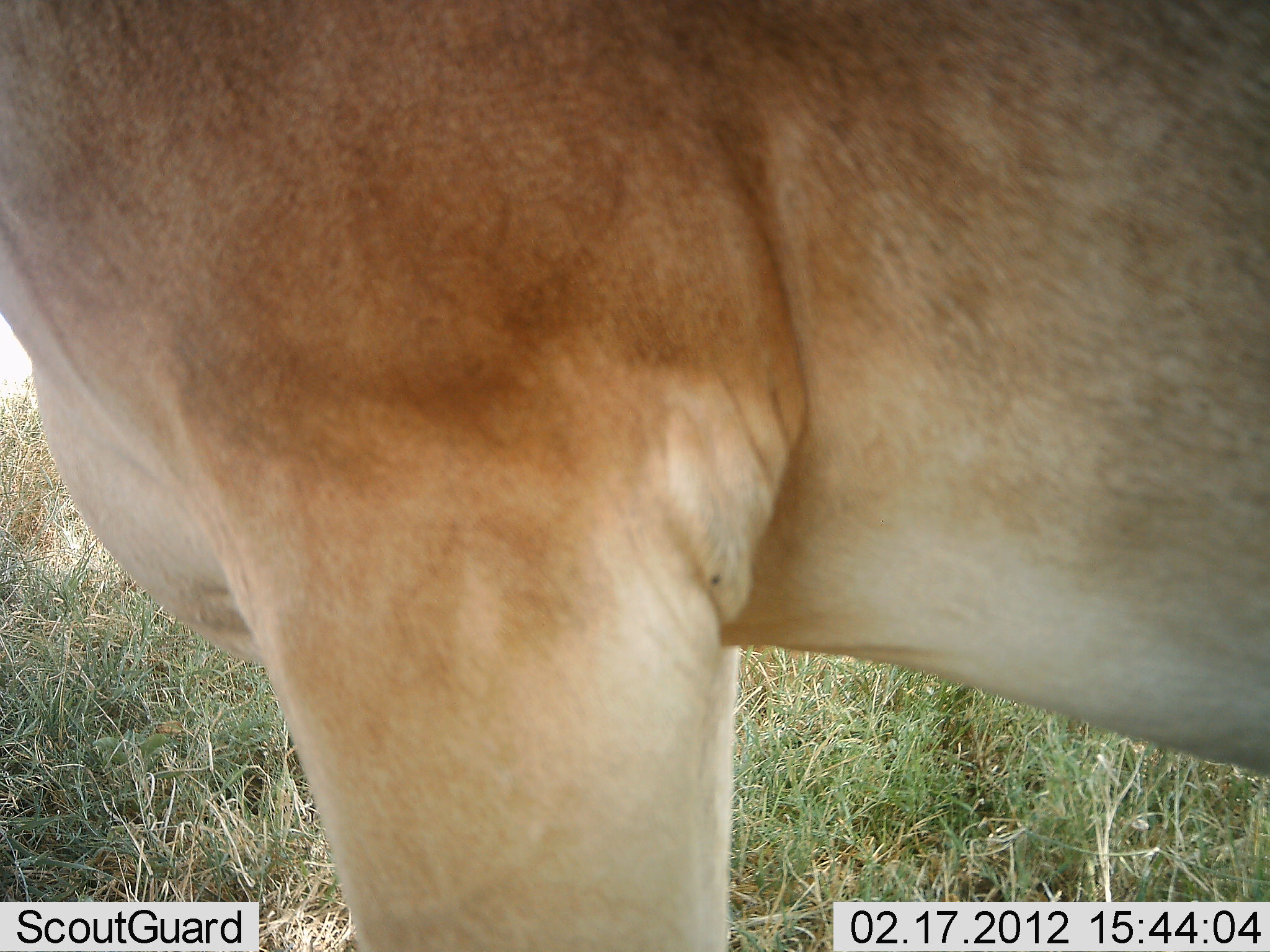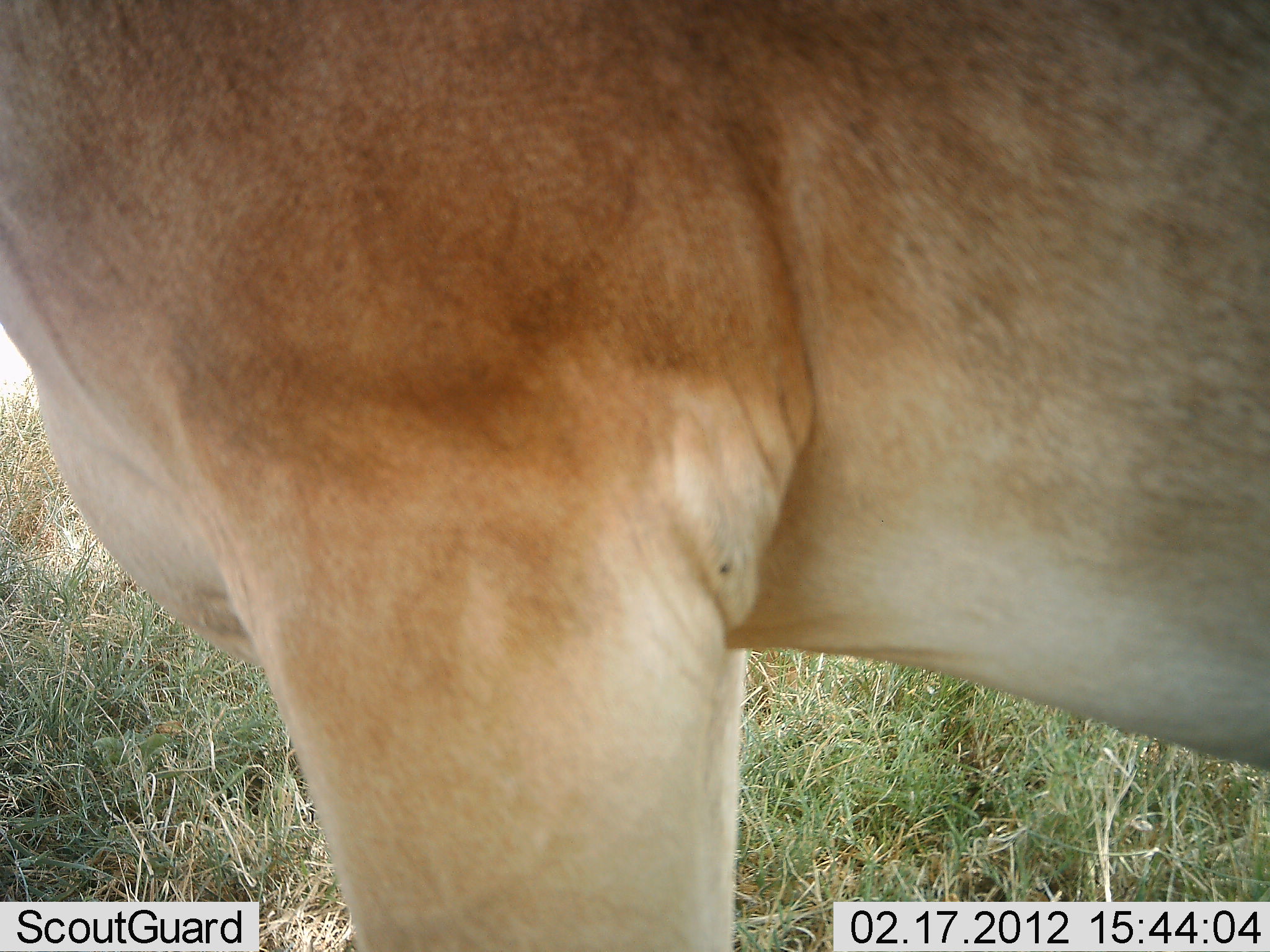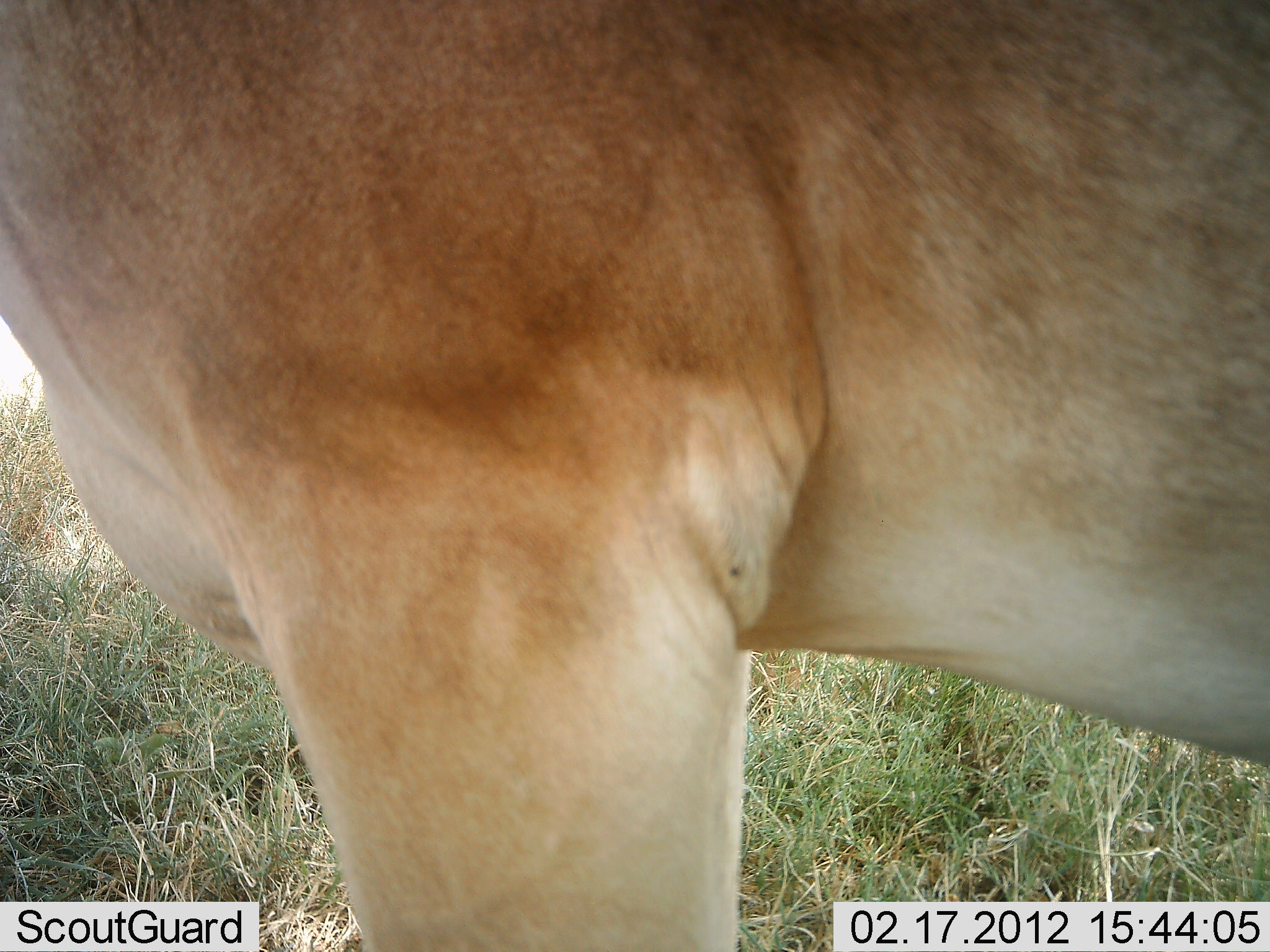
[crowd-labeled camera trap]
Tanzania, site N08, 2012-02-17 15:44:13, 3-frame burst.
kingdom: Animalia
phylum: Chordata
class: Mammalia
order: Artiodactyla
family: Bovidae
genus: Alcelaphus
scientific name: Alcelaphus buselaphus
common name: hartebeest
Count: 1.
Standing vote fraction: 100%.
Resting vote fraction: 0%.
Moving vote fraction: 0%.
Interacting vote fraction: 0%.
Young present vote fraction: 0%.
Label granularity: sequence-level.